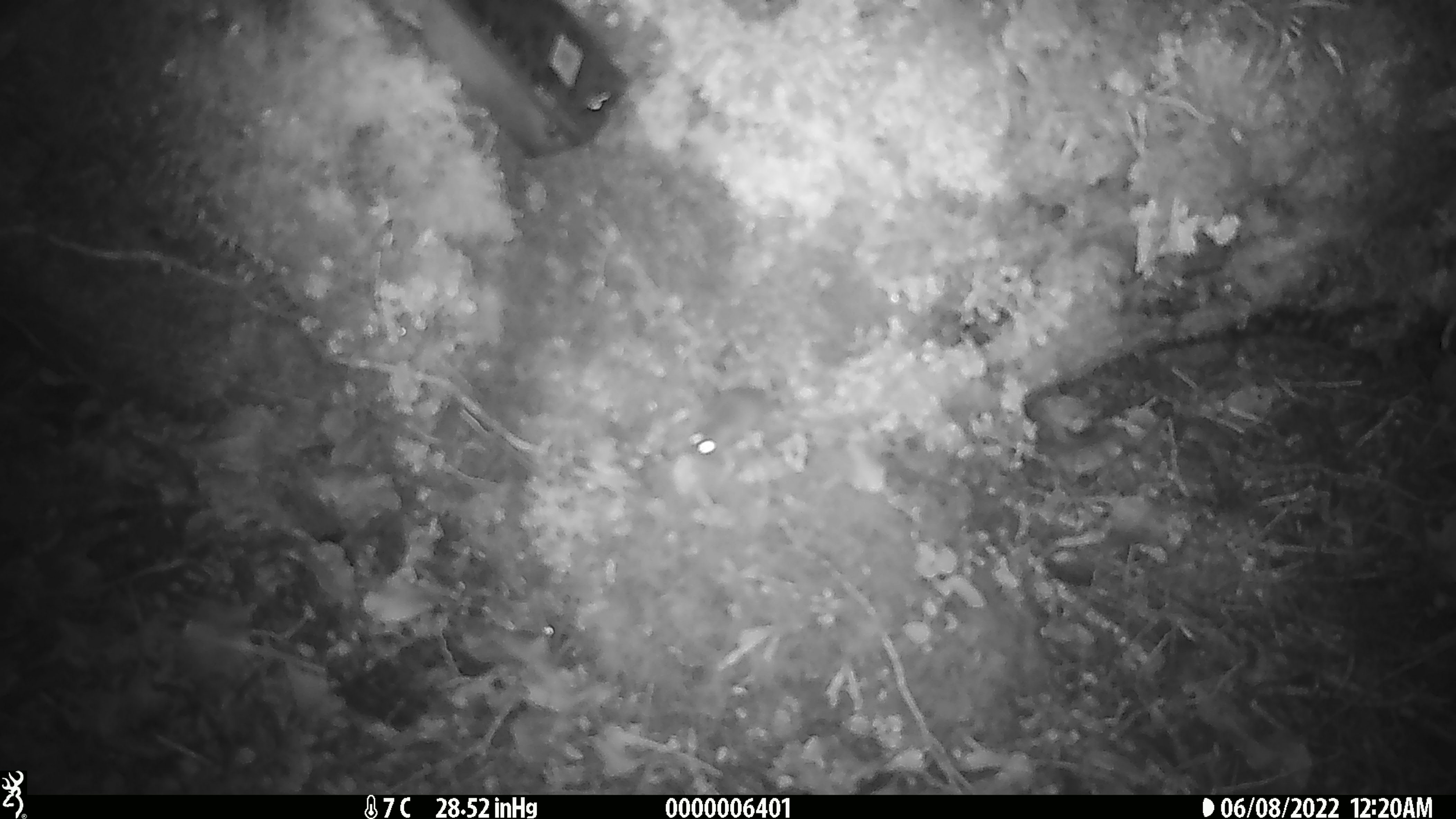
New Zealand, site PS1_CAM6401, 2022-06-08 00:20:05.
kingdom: Animalia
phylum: Chordata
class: Mammalia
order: Rodentia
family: Muridae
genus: Mus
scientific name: Mus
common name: mouse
Mouse (Mus).